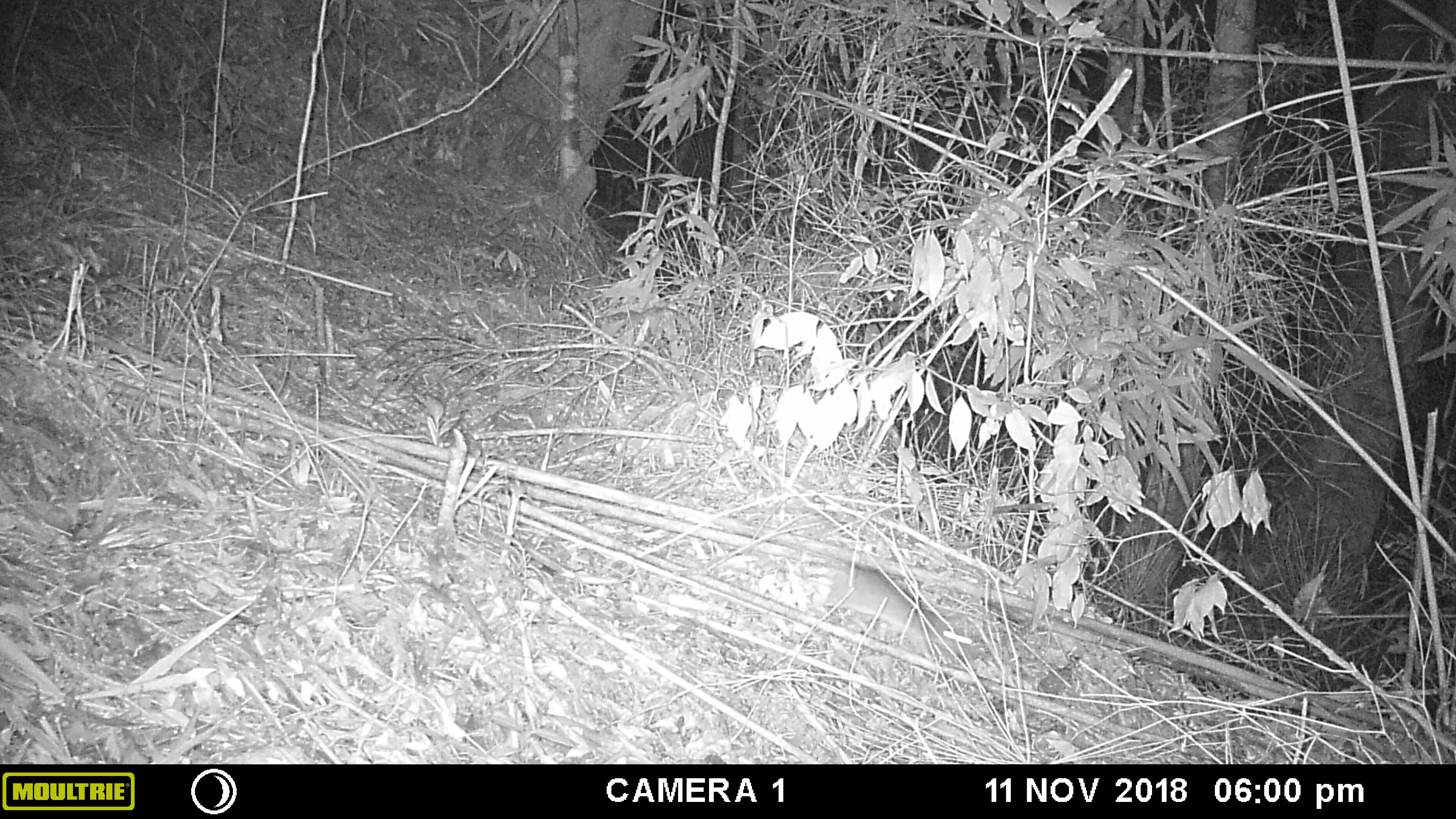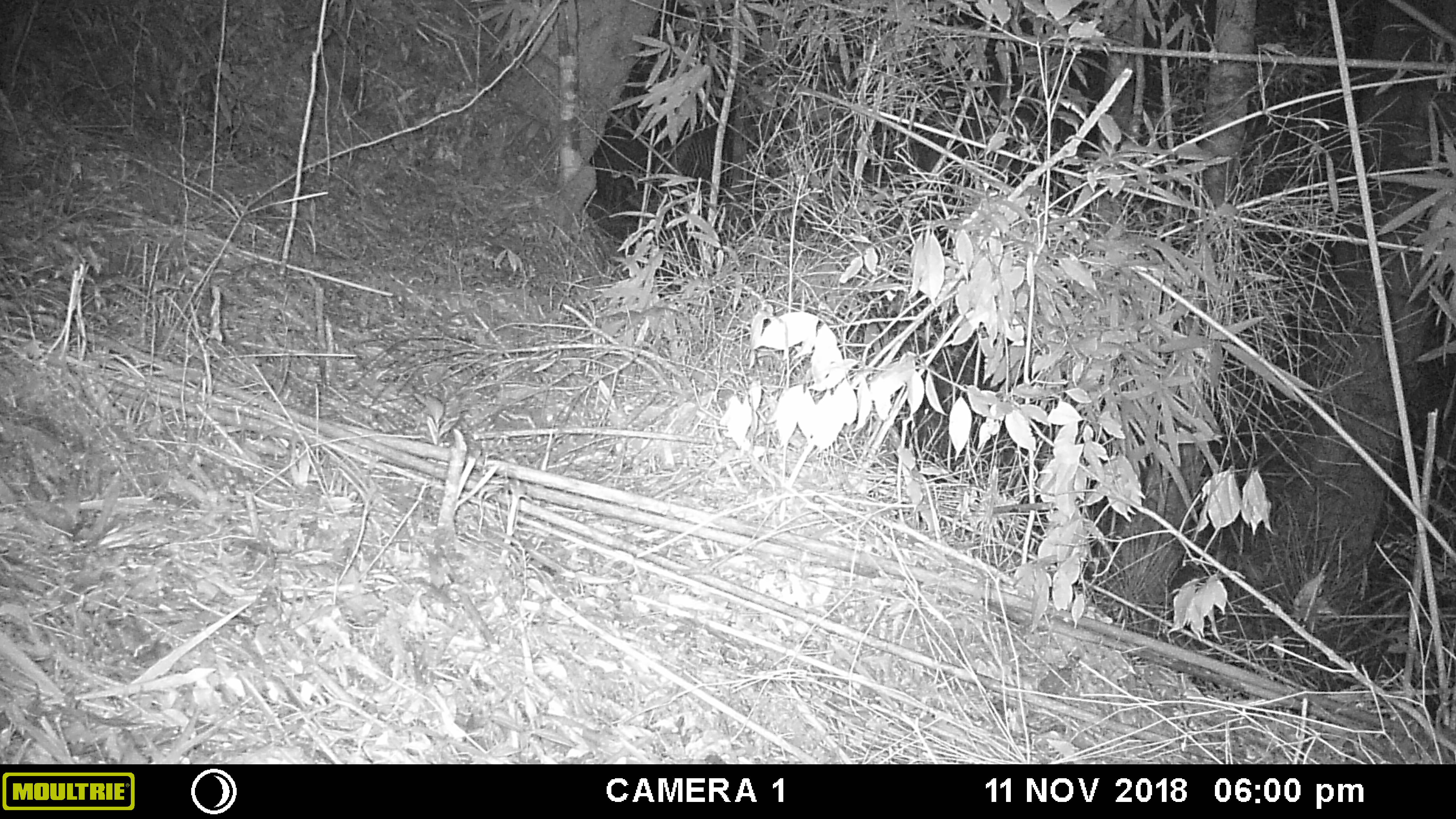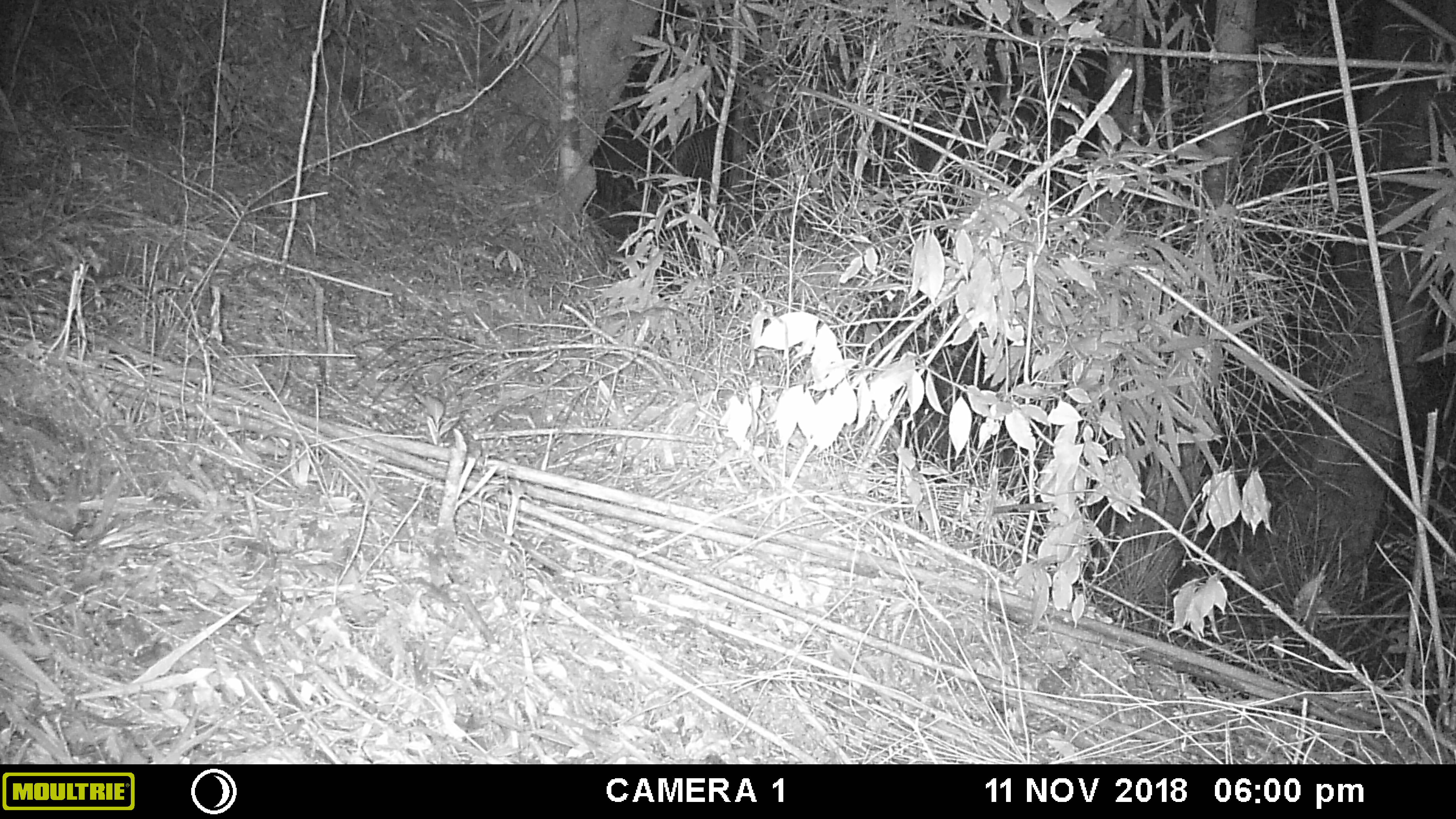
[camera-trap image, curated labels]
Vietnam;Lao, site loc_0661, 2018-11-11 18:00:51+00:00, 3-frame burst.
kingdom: Animalia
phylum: Chordata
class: Mammalia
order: Rodentia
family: Muridae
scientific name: Muridae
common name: old-world mice and rats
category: unidentified murid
Unidentified murid (old-world mice and rats) (Muridae). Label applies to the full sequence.